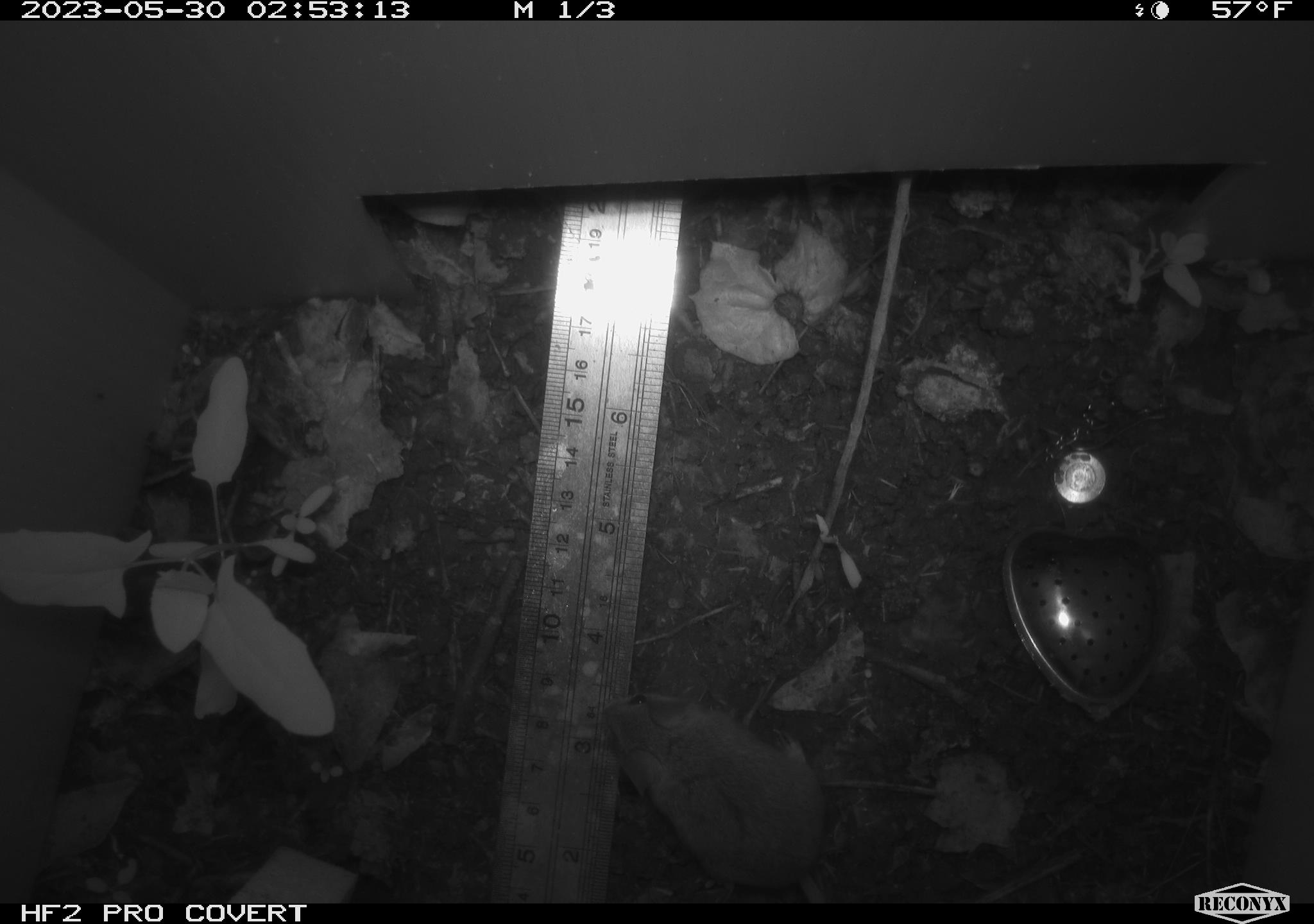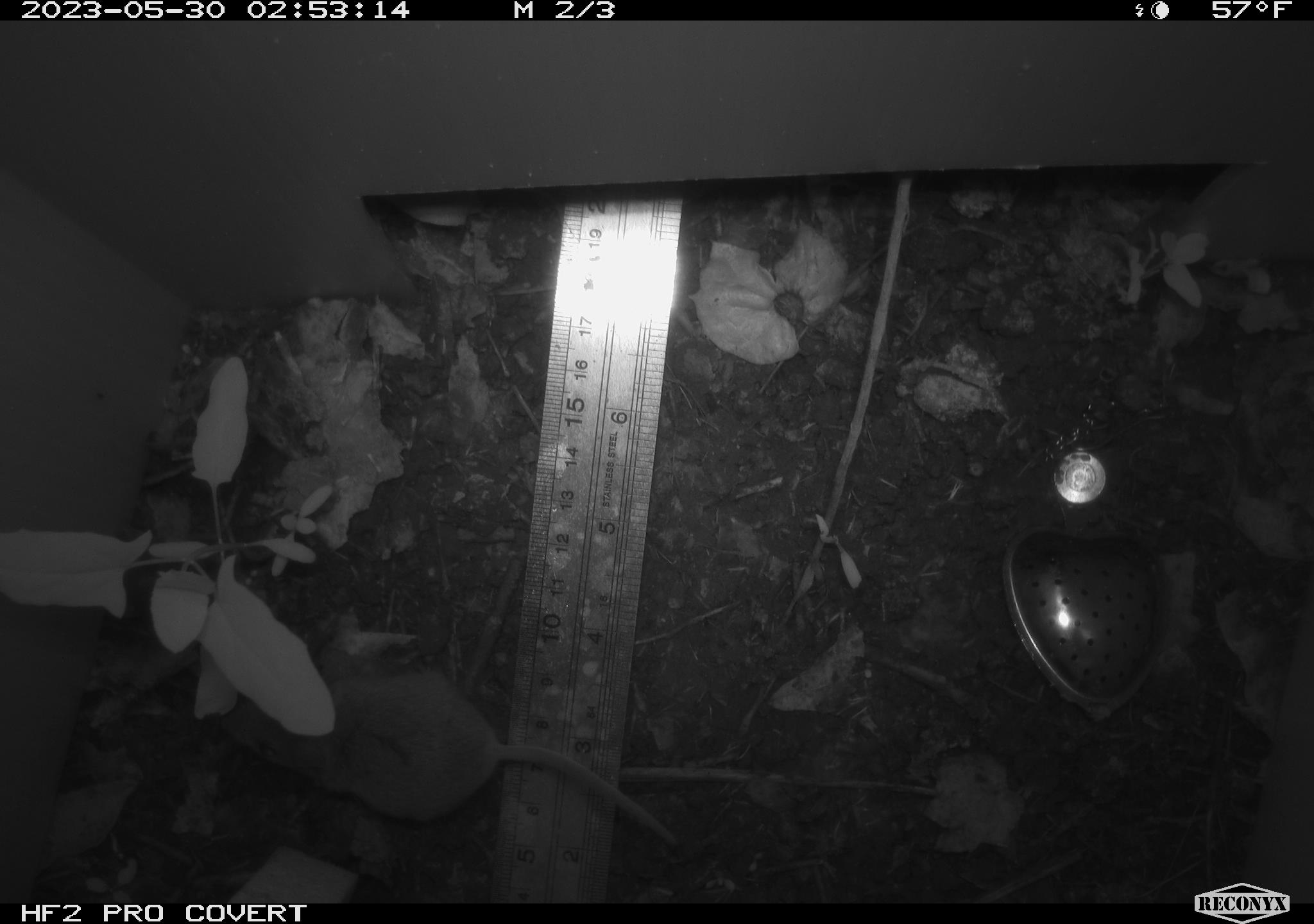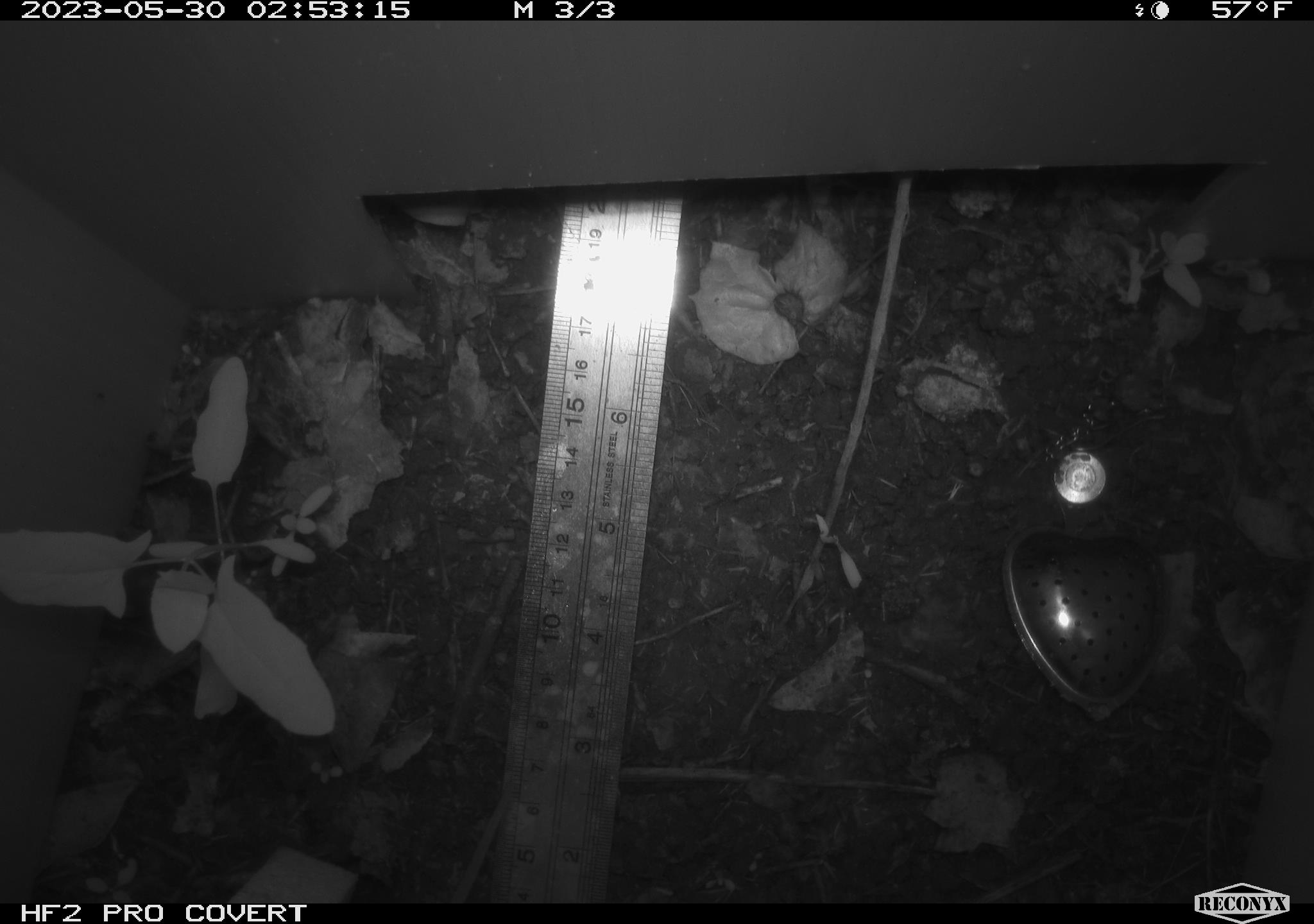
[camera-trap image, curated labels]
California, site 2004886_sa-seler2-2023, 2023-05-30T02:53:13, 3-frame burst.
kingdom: Animalia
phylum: Chordata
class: Mammalia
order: Rodentia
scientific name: Rodentia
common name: mouse species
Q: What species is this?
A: Mouse species (Rodentia).